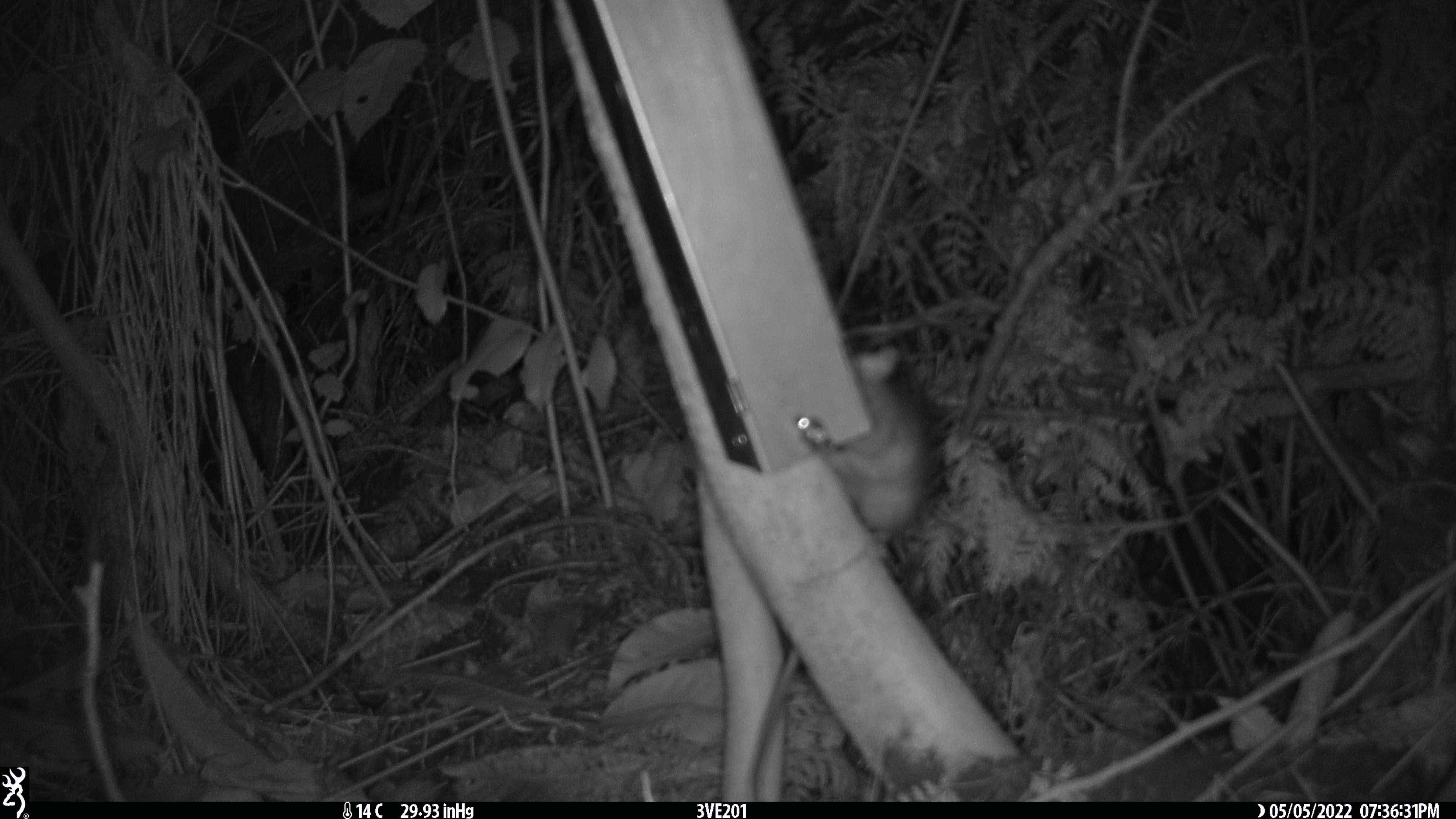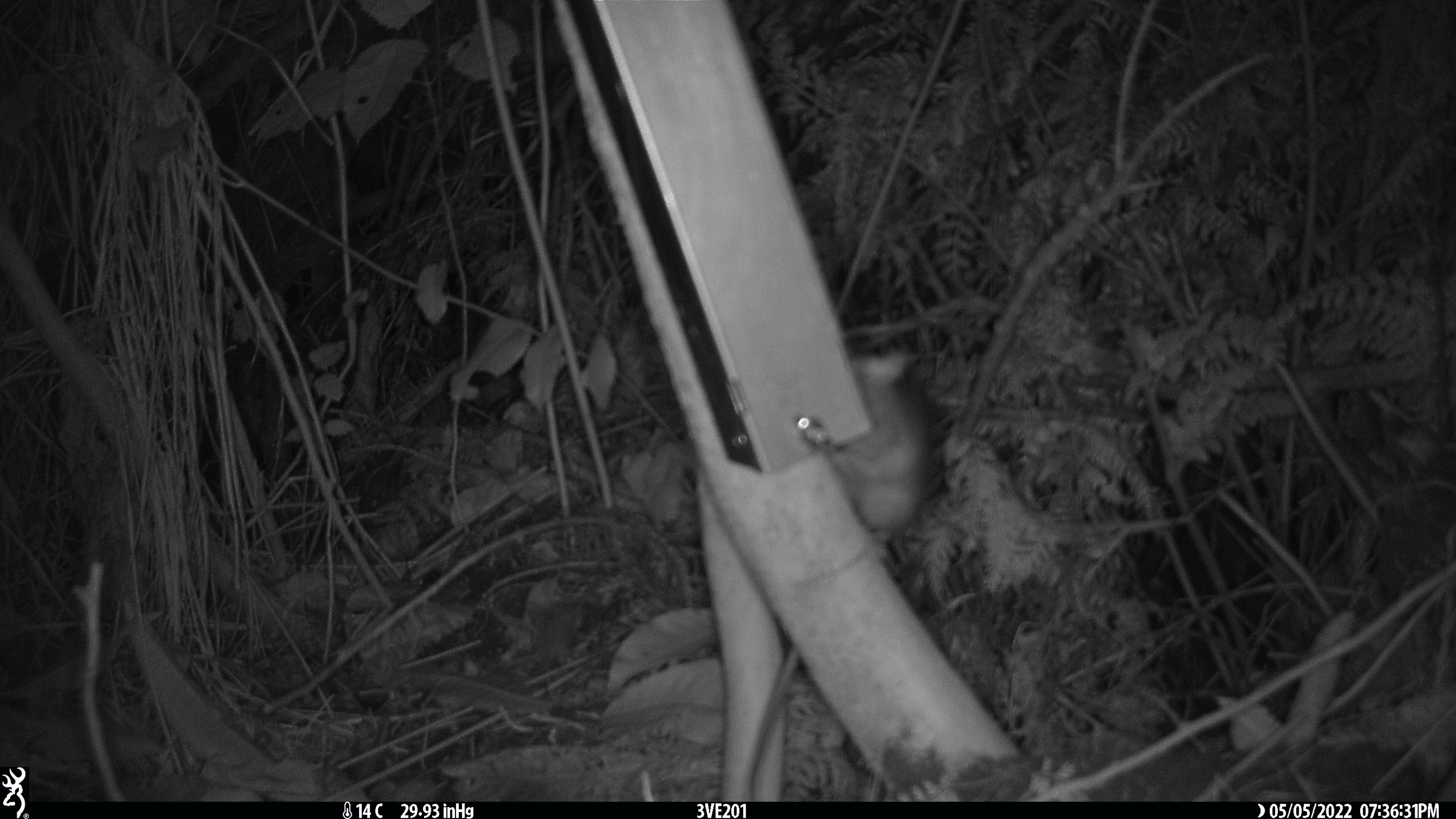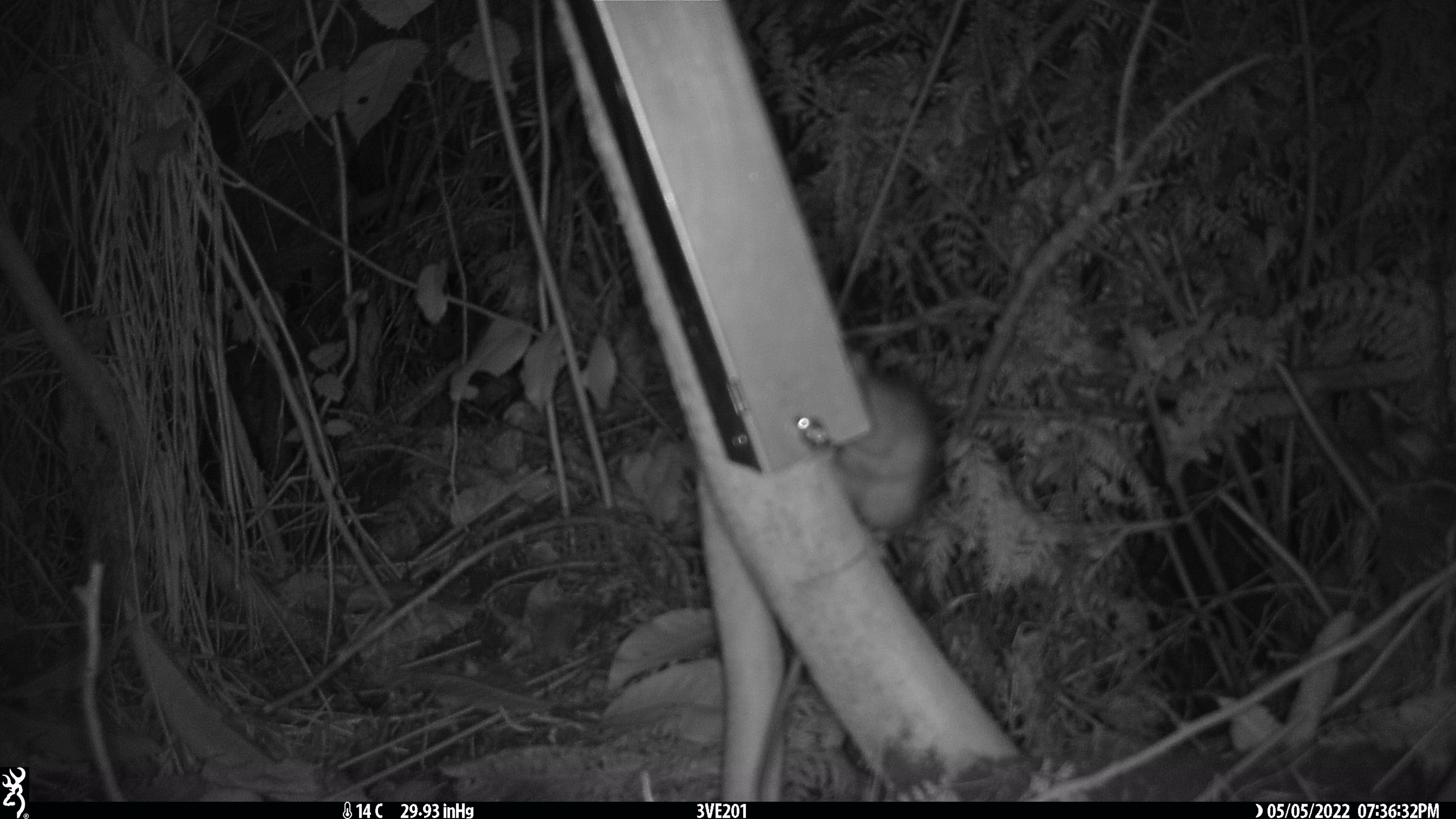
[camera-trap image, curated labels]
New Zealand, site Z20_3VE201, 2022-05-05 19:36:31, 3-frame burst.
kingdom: Animalia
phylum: Chordata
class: Mammalia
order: Rodentia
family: Muridae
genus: Rattus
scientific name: Rattus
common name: rat